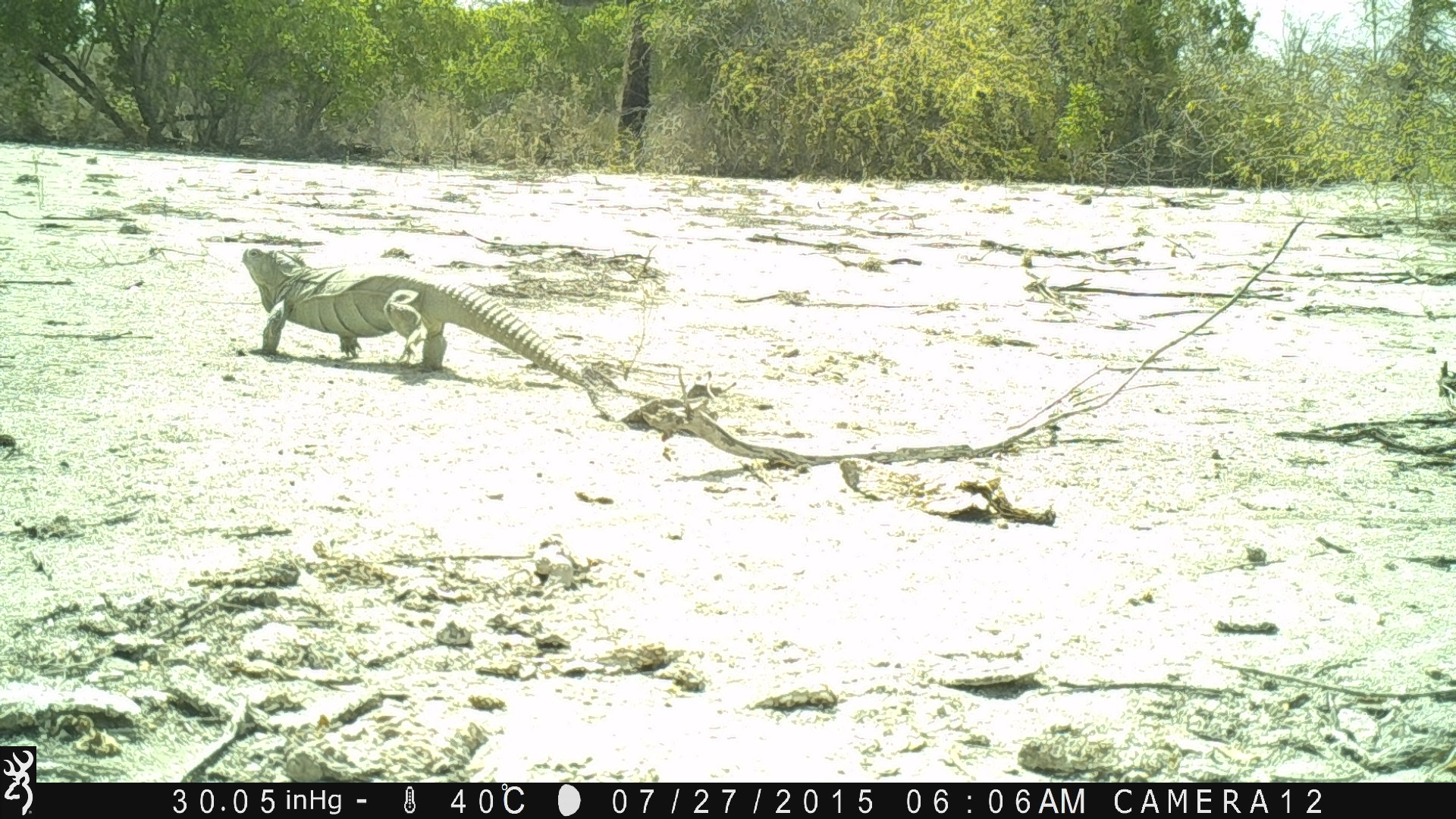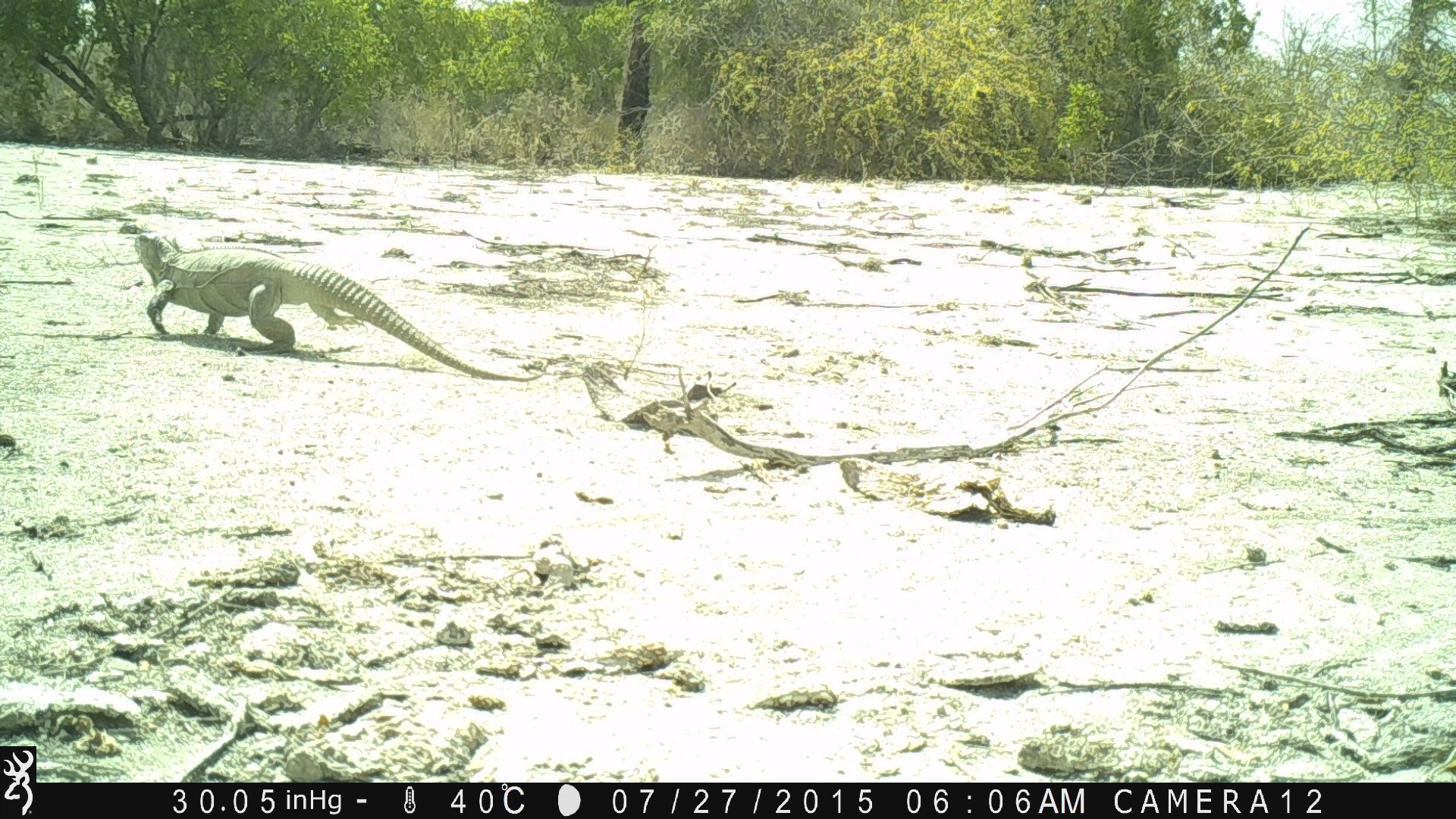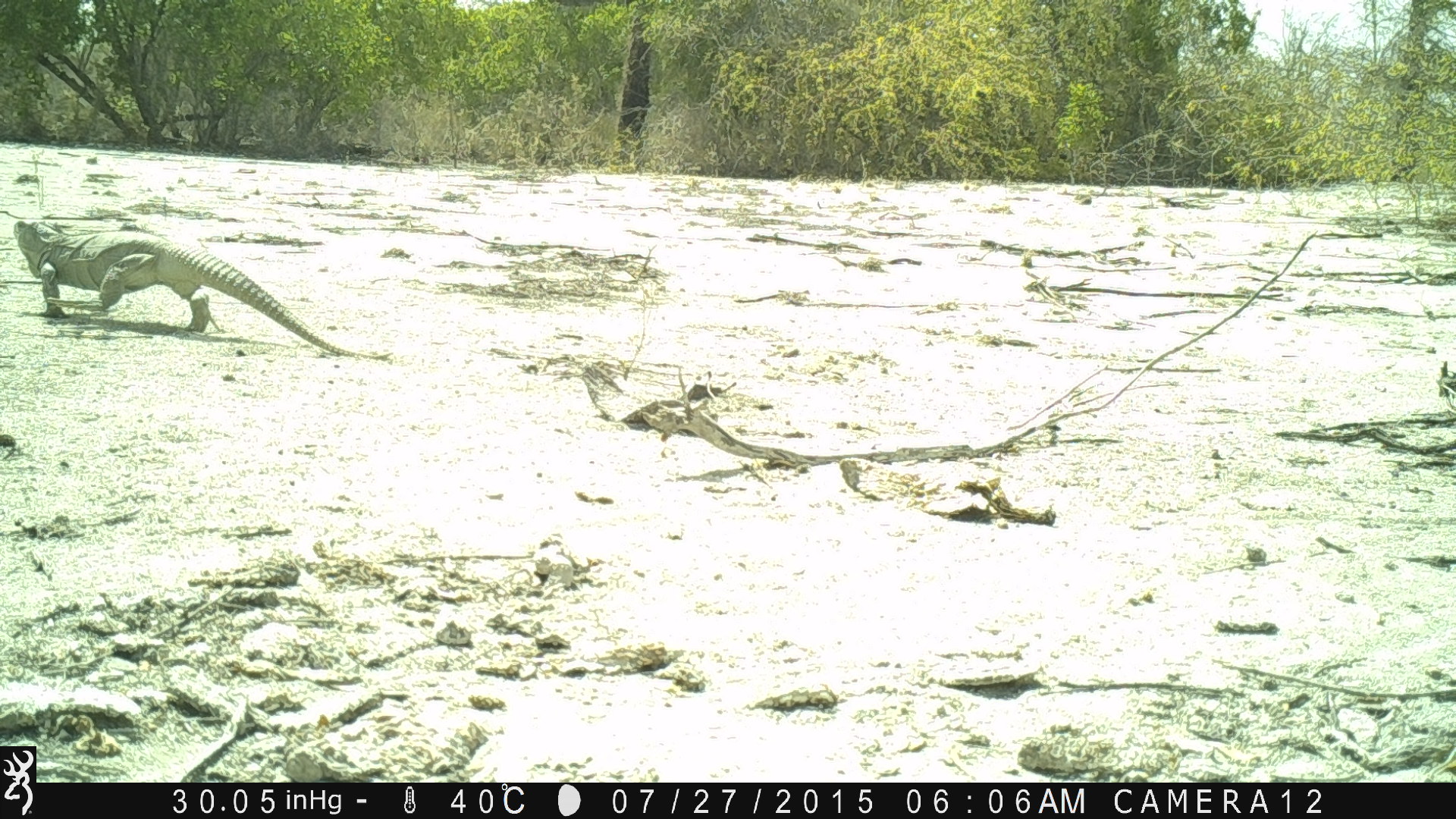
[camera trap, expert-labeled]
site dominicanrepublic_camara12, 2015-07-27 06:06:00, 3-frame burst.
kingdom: Animalia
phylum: Chordata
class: Reptilia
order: Squamata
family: Iguanidae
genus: Iguana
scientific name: Iguana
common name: typical iguanas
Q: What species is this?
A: Iguana (typical iguanas).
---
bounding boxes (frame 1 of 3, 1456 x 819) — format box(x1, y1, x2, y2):
iguana: box(227, 240, 594, 390)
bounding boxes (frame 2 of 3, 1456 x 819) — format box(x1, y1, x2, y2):
iguana: box(129, 234, 540, 372)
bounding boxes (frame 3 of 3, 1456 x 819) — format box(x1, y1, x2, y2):
iguana: box(5, 212, 376, 355)